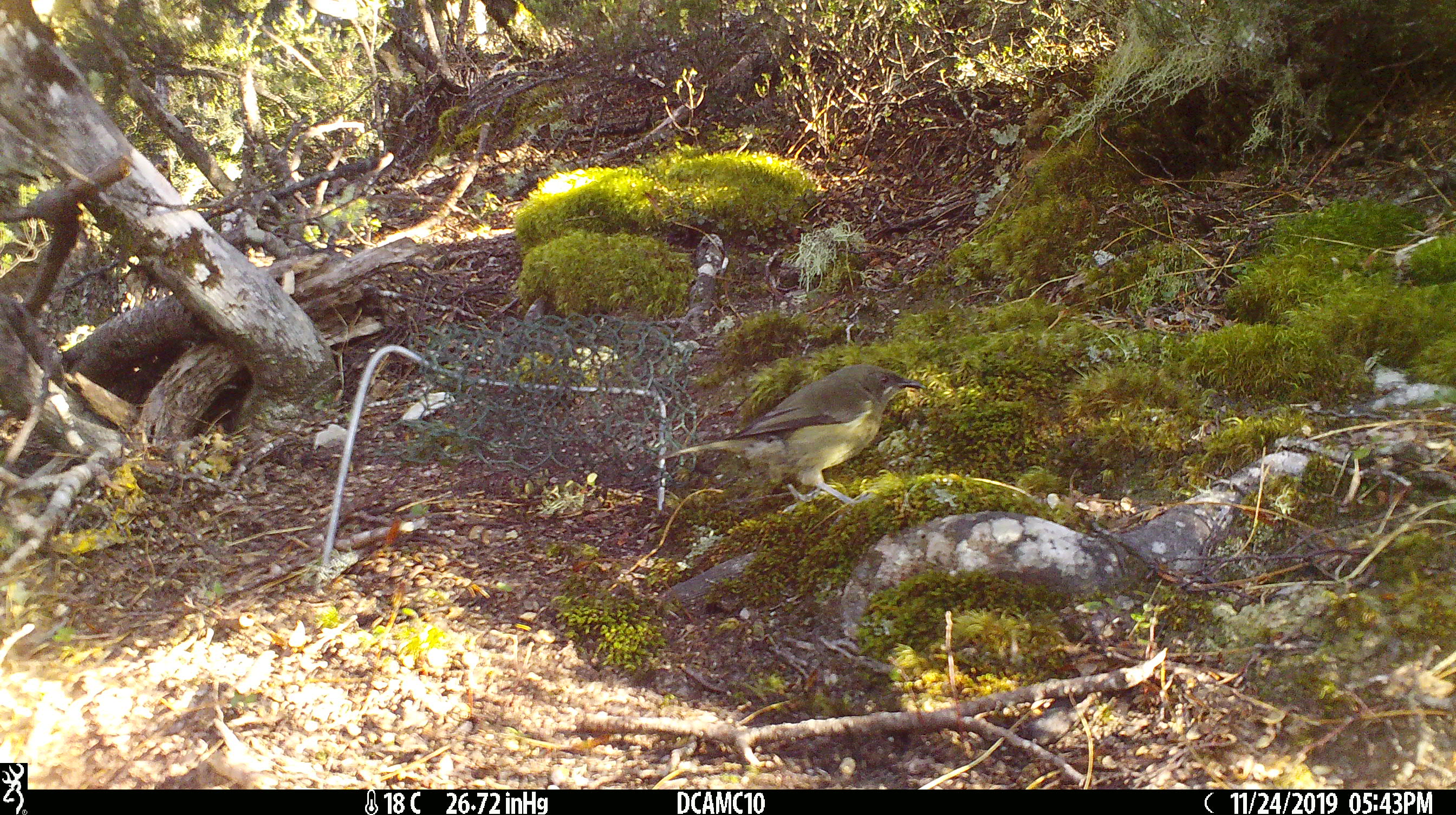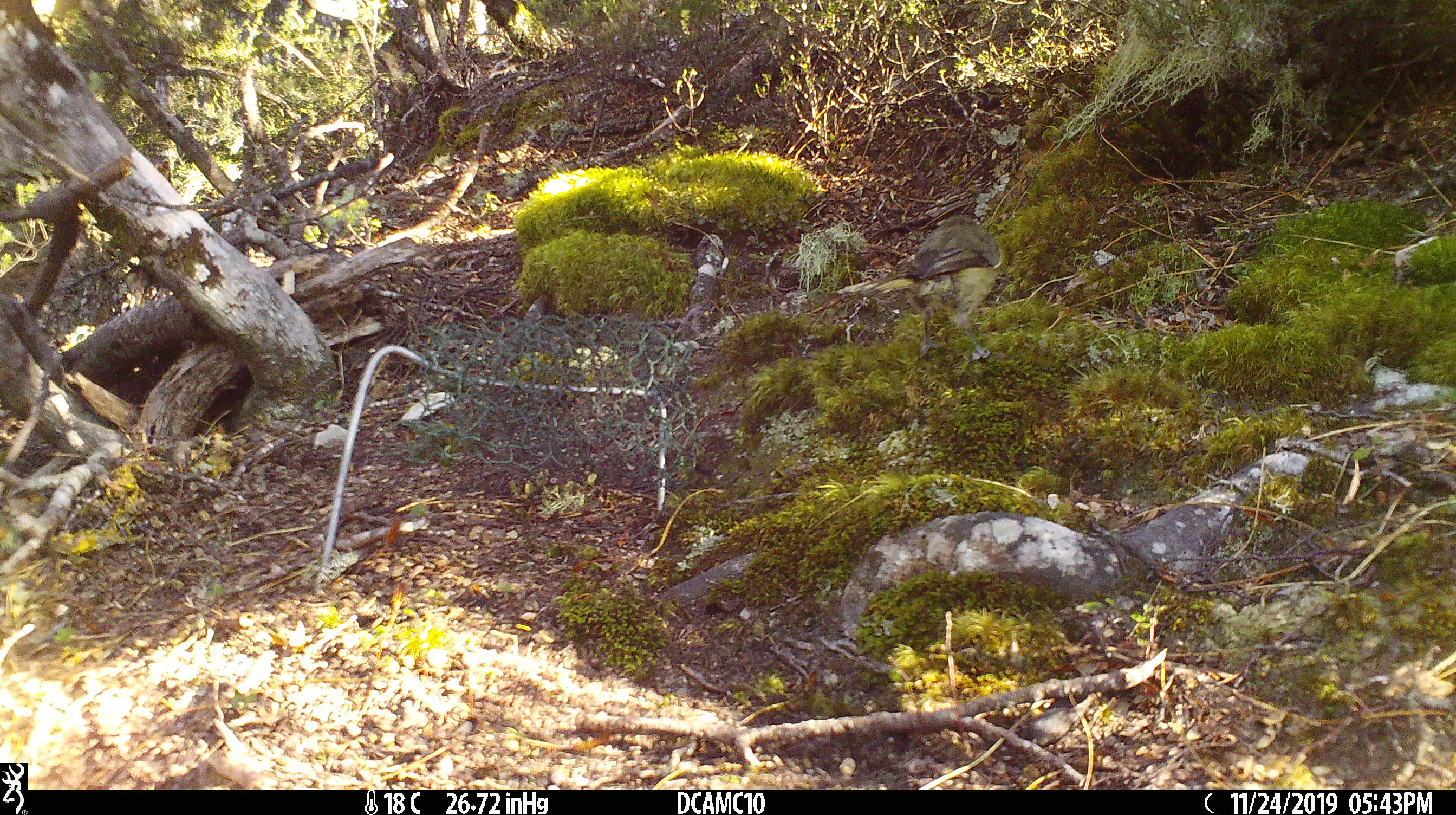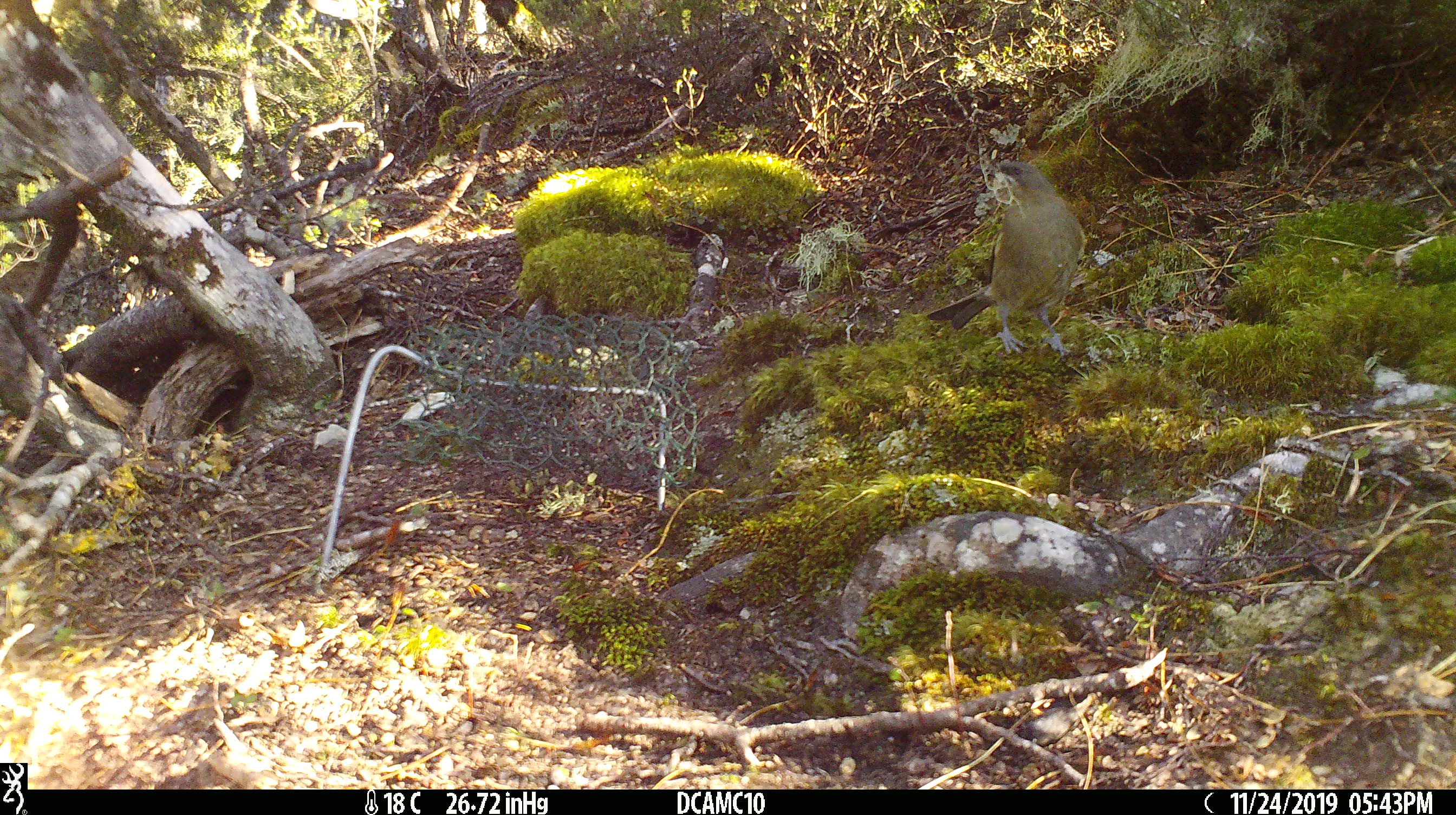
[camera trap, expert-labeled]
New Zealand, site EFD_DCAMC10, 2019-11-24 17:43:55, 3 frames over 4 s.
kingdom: Animalia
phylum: Chordata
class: Aves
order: Passeriformes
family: Meliphagidae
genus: Anthornis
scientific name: Anthornis melanura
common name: new zealand bellbird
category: bellbird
Bellbird (new zealand bellbird) (Anthornis melanura).